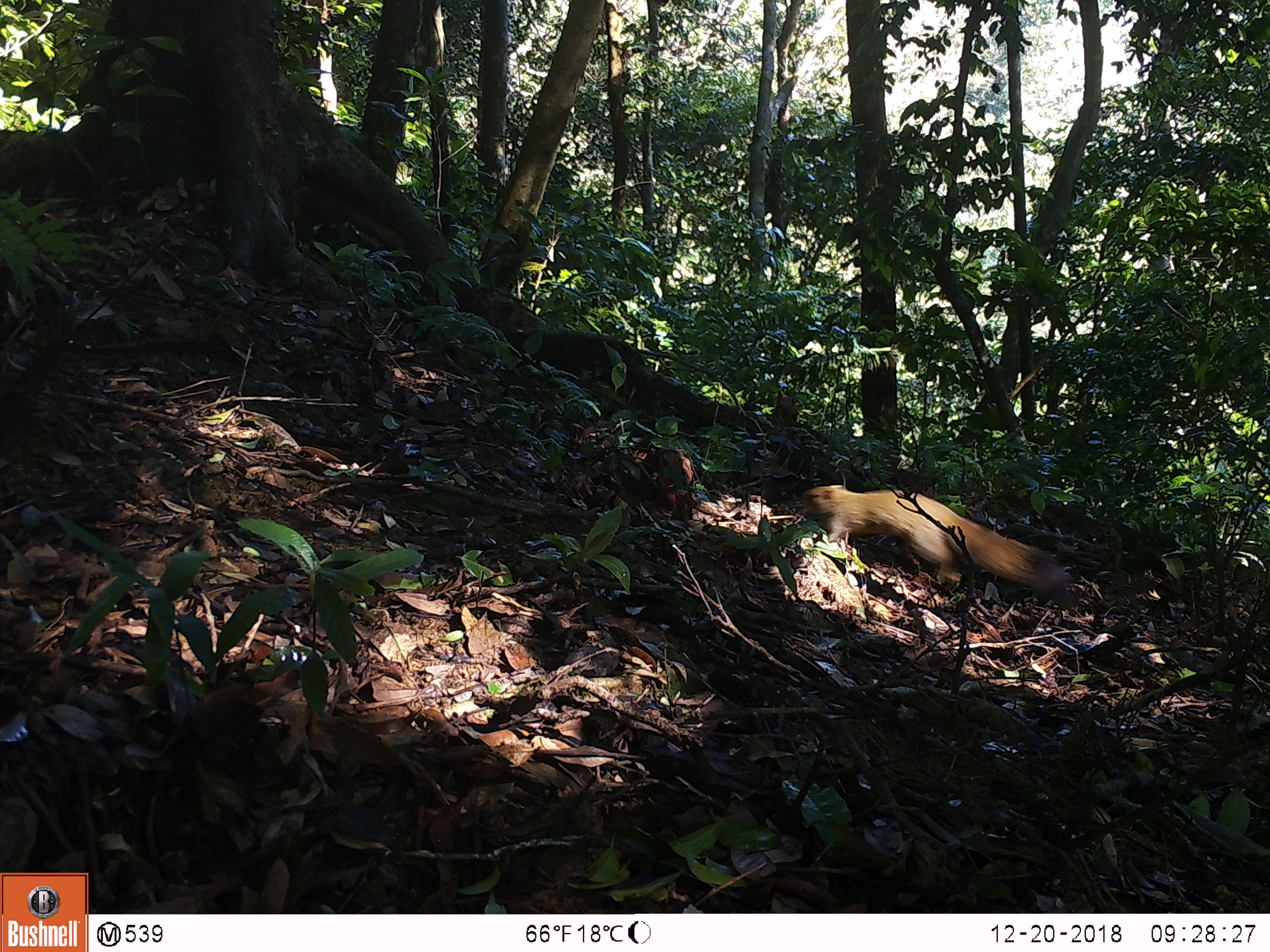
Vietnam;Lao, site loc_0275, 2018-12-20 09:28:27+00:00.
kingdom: Animalia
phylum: Chordata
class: Mammalia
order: Rodentia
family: Sciuridae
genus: Callosciurus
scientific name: Callosciurus erythraeus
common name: pallas's squirrel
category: pallass squirrel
Pallass squirrel (pallas's squirrel) (Callosciurus erythraeus). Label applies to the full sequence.